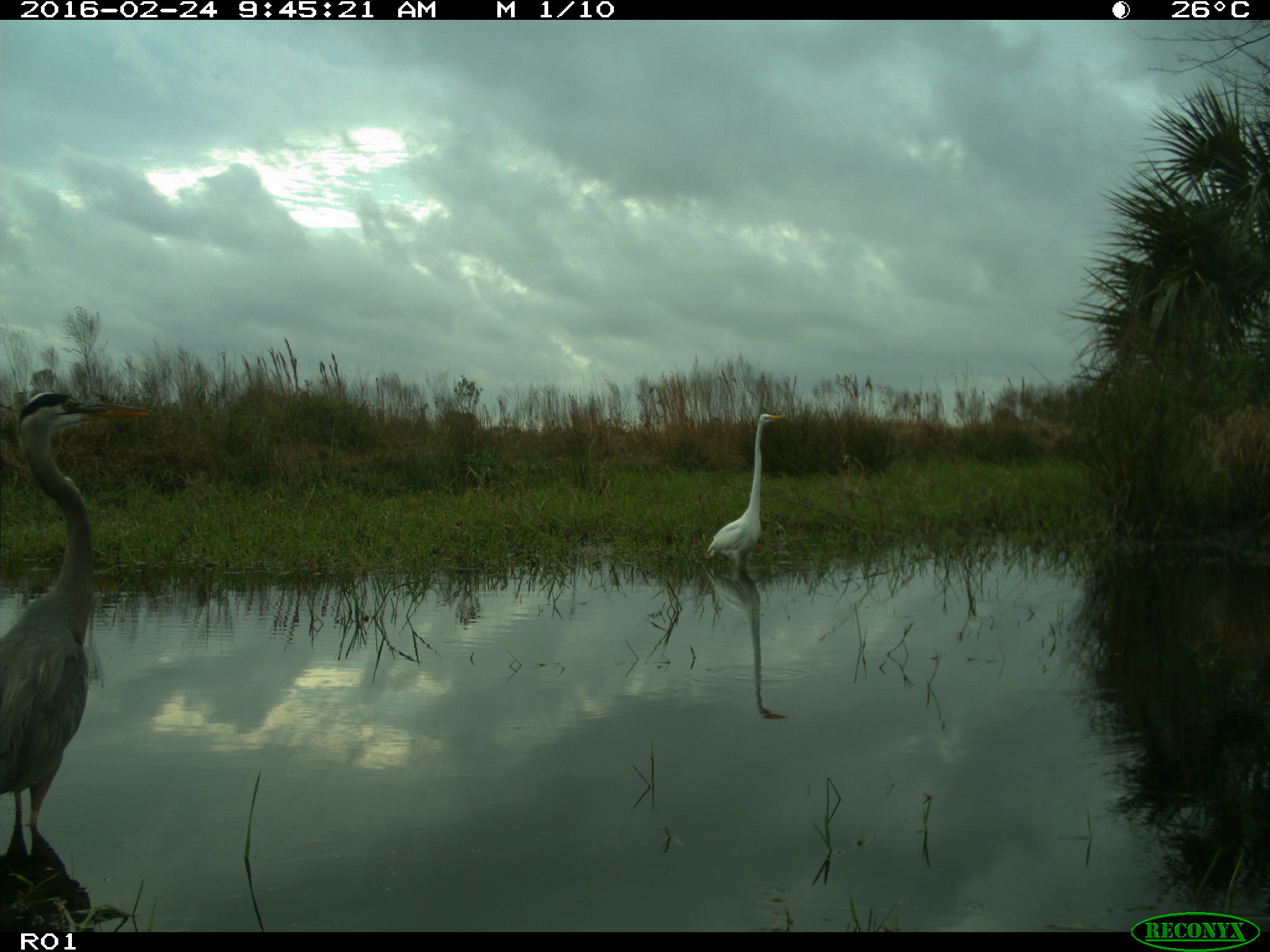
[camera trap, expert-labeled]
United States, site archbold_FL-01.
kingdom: Animalia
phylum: Chordata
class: Aves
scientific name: Aves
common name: birds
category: unidentified bird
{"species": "unidentified bird (birds) (Aves)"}